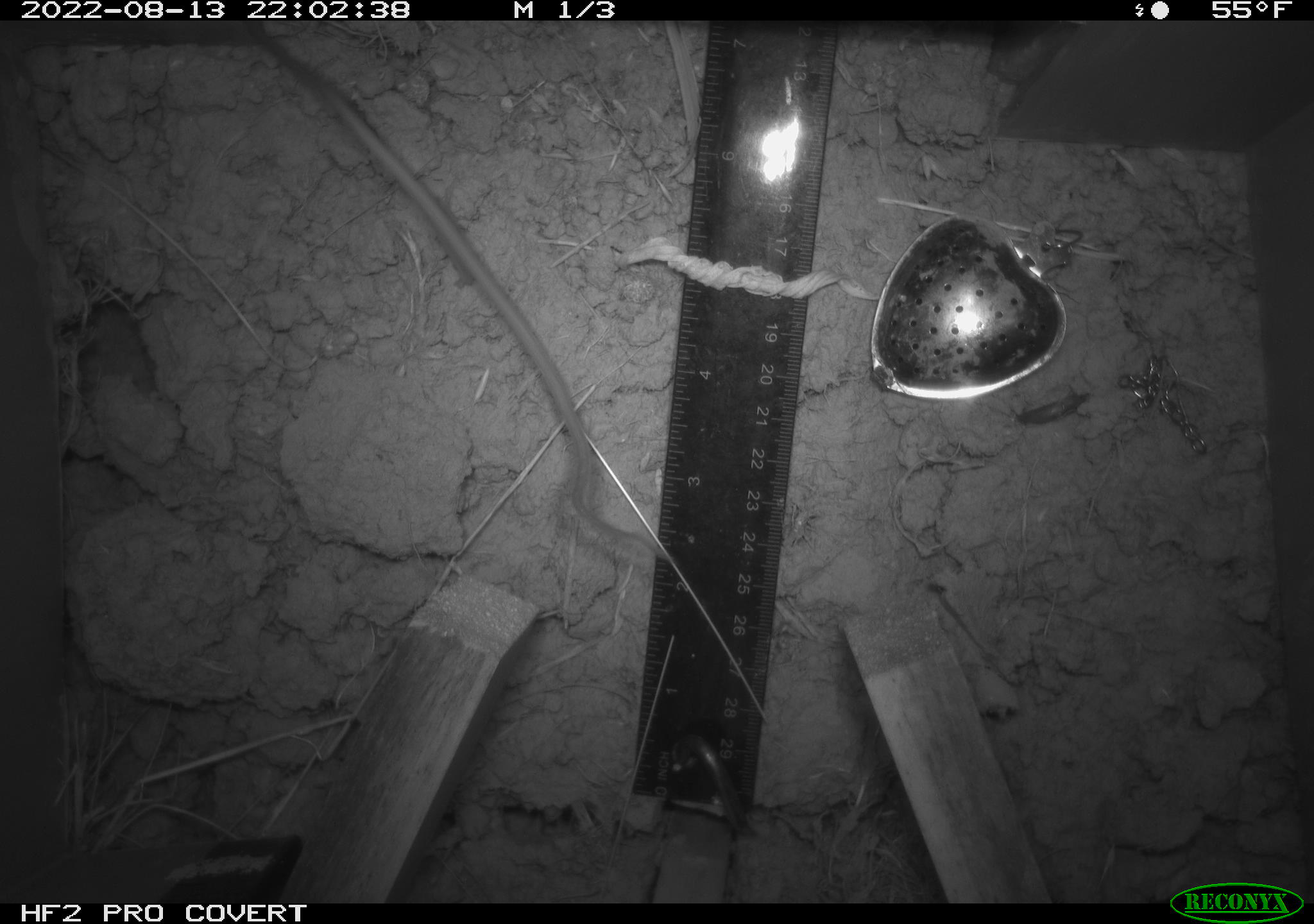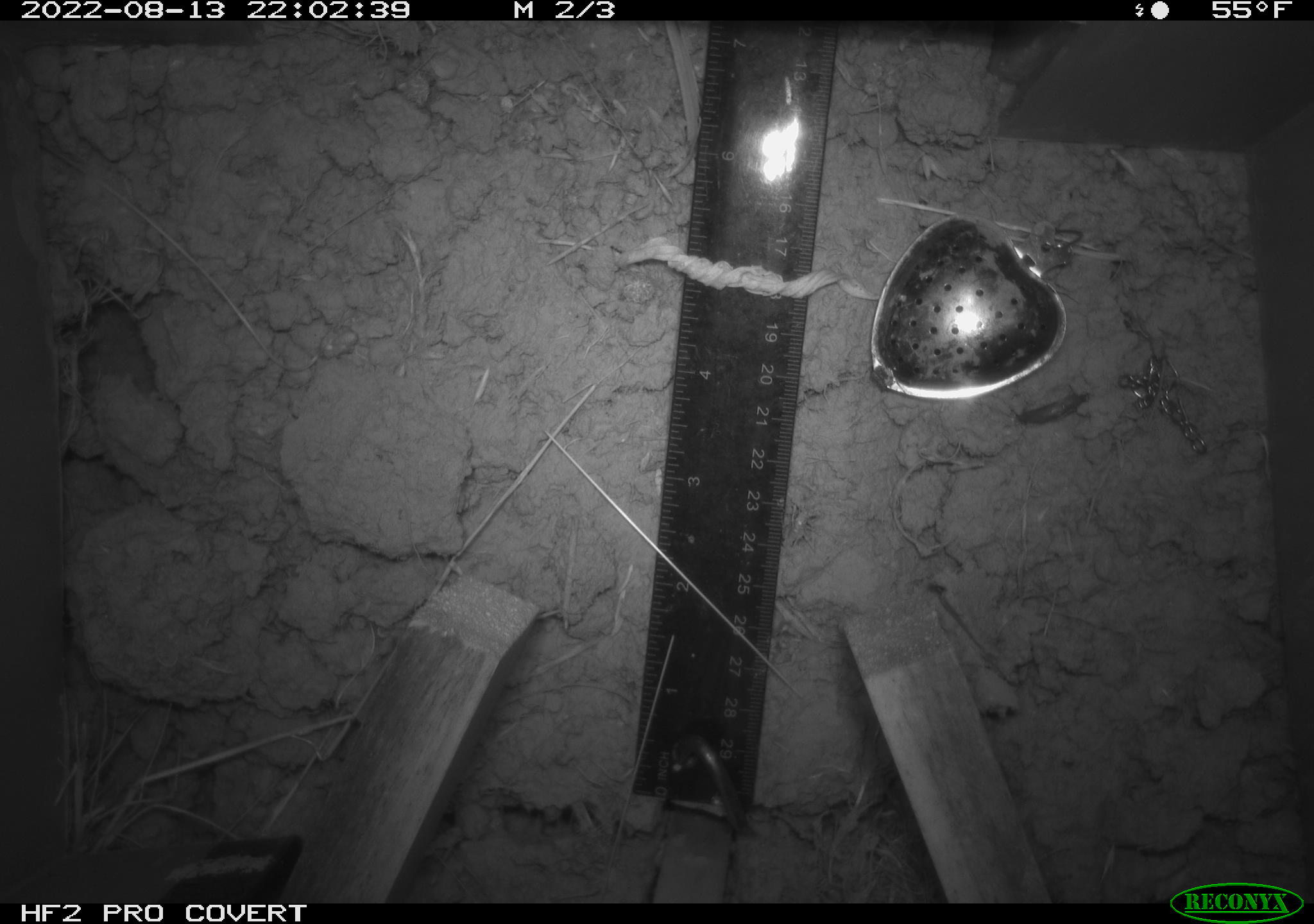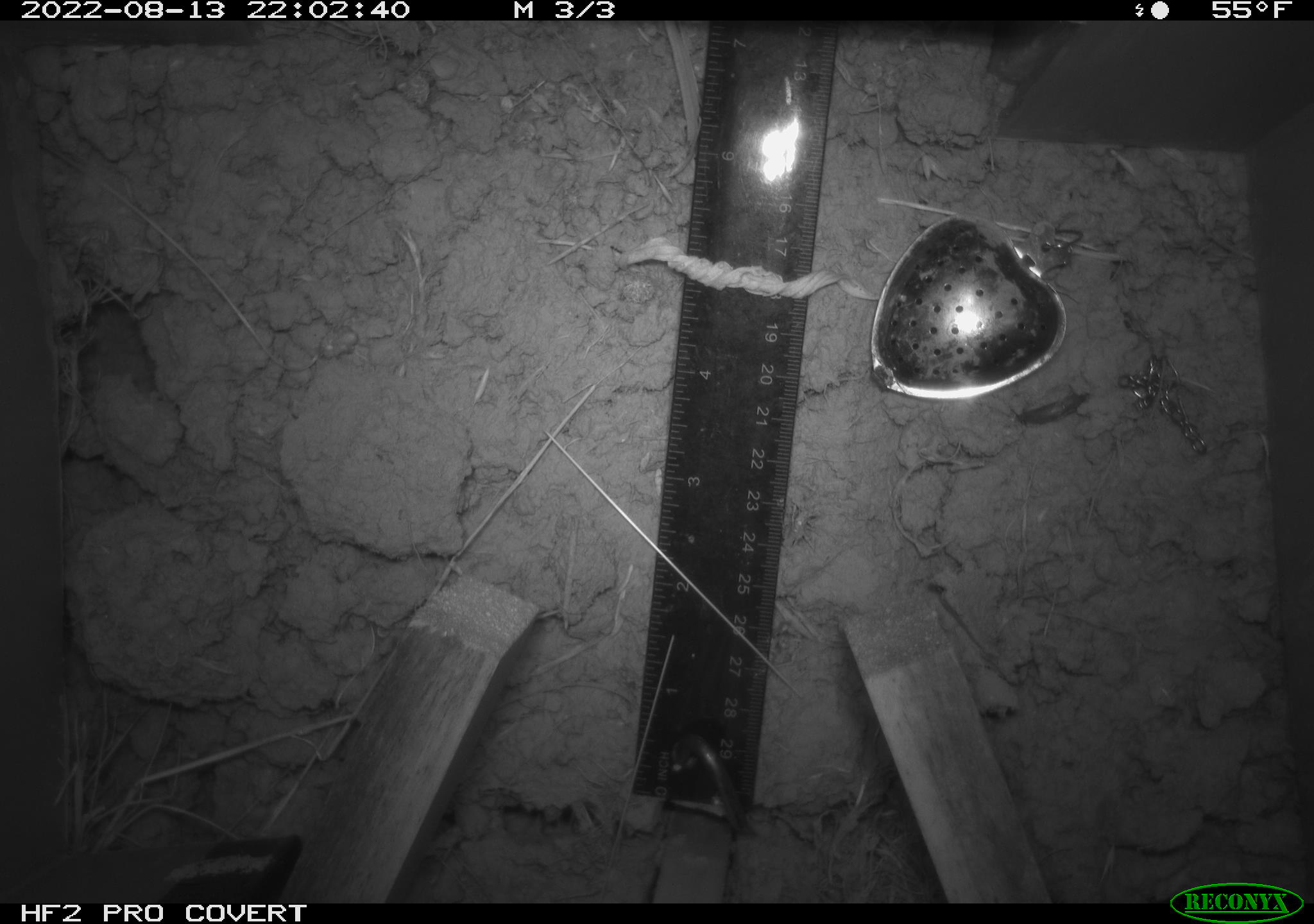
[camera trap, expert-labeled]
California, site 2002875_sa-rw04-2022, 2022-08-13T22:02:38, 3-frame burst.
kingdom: Animalia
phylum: Chordata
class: Mammalia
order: Rodentia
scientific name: Rodentia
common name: mouse species